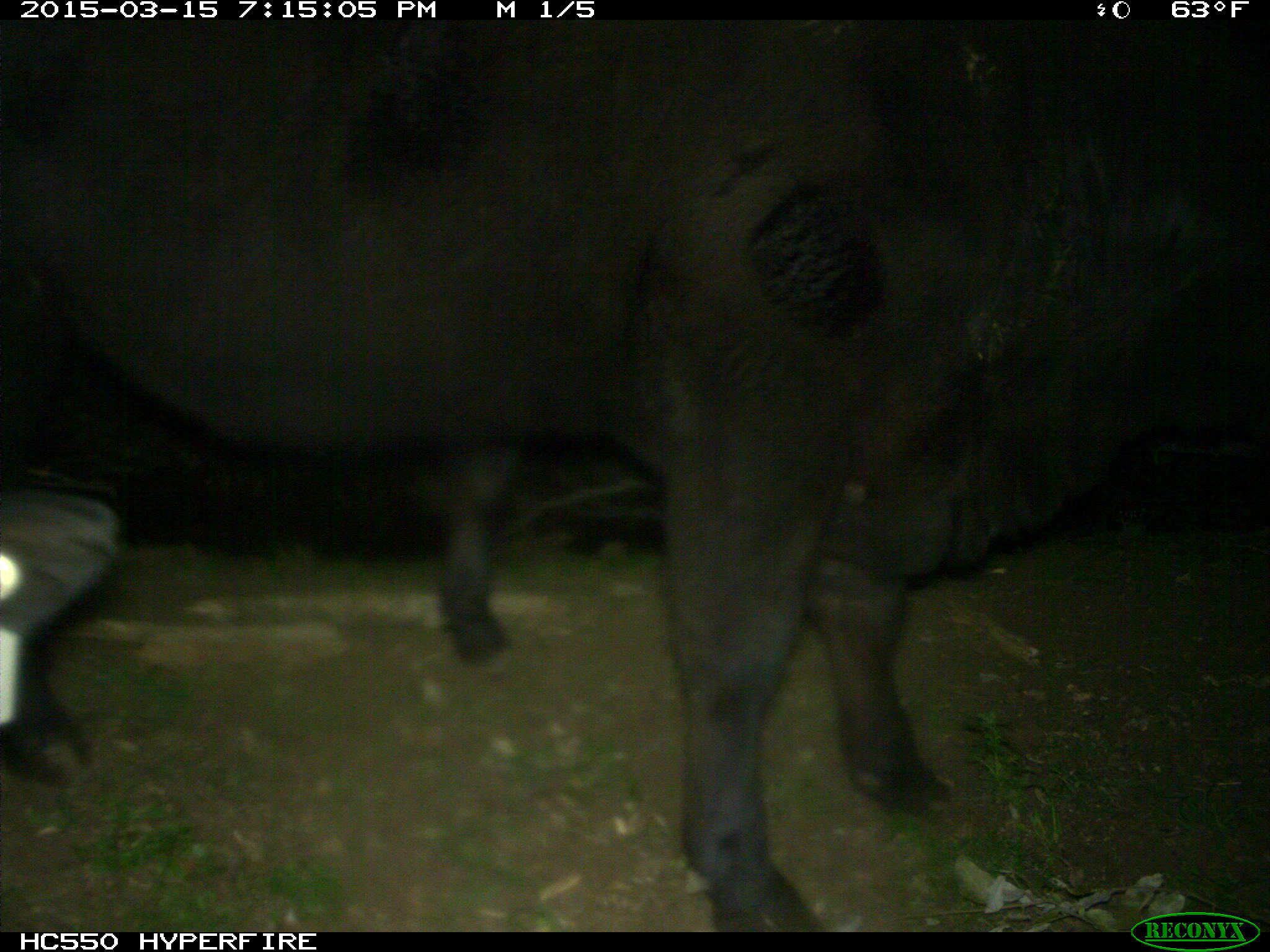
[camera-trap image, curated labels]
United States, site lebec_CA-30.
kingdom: Animalia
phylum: Chordata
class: Mammalia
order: Artiodactyla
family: Bovidae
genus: Bos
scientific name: Bos taurus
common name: domestic cow